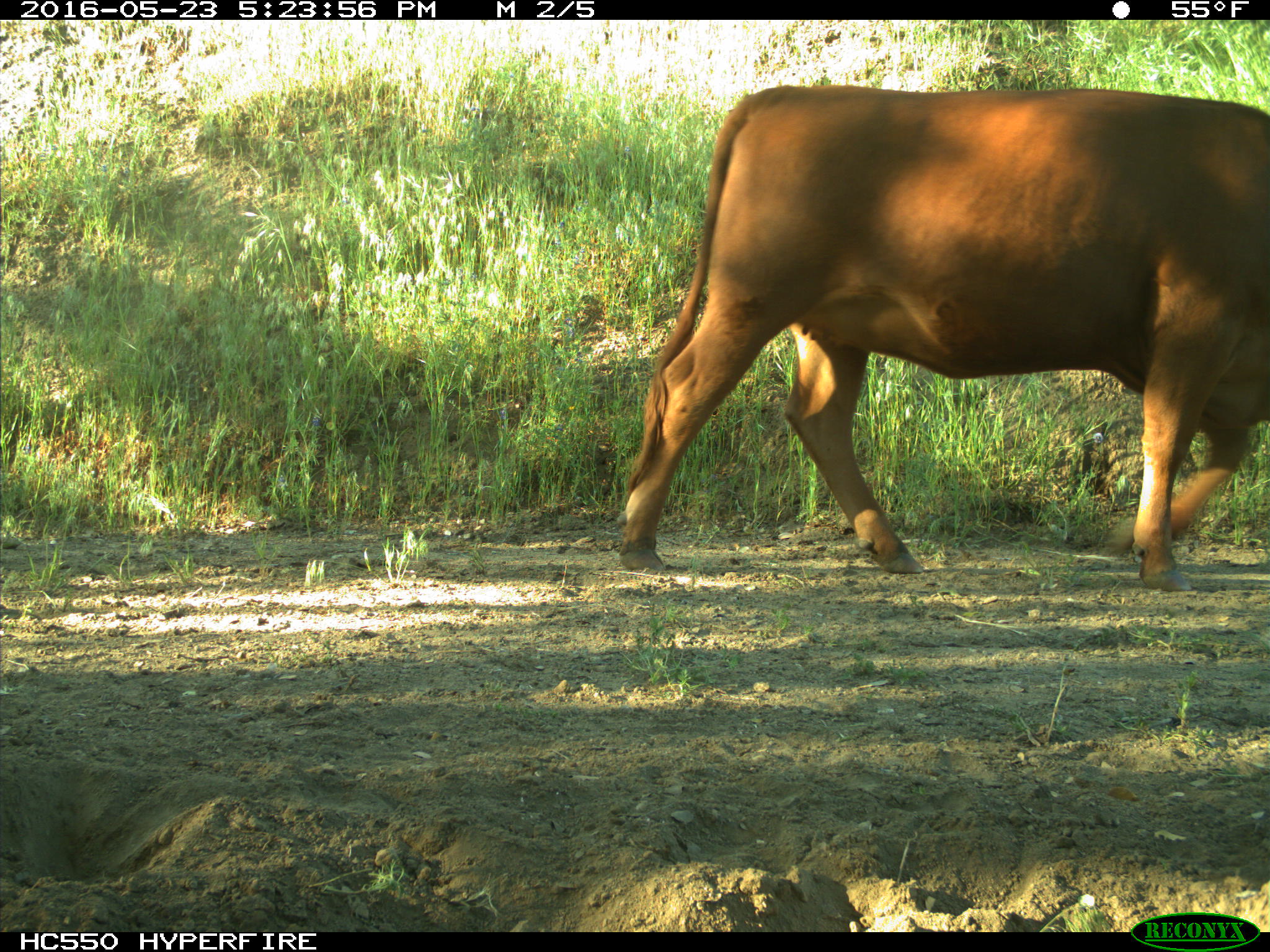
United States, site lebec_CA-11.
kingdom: Animalia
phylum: Chordata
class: Mammalia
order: Artiodactyla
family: Bovidae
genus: Bos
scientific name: Bos taurus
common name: domestic cow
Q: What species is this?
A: Bos taurus (domestic cow).